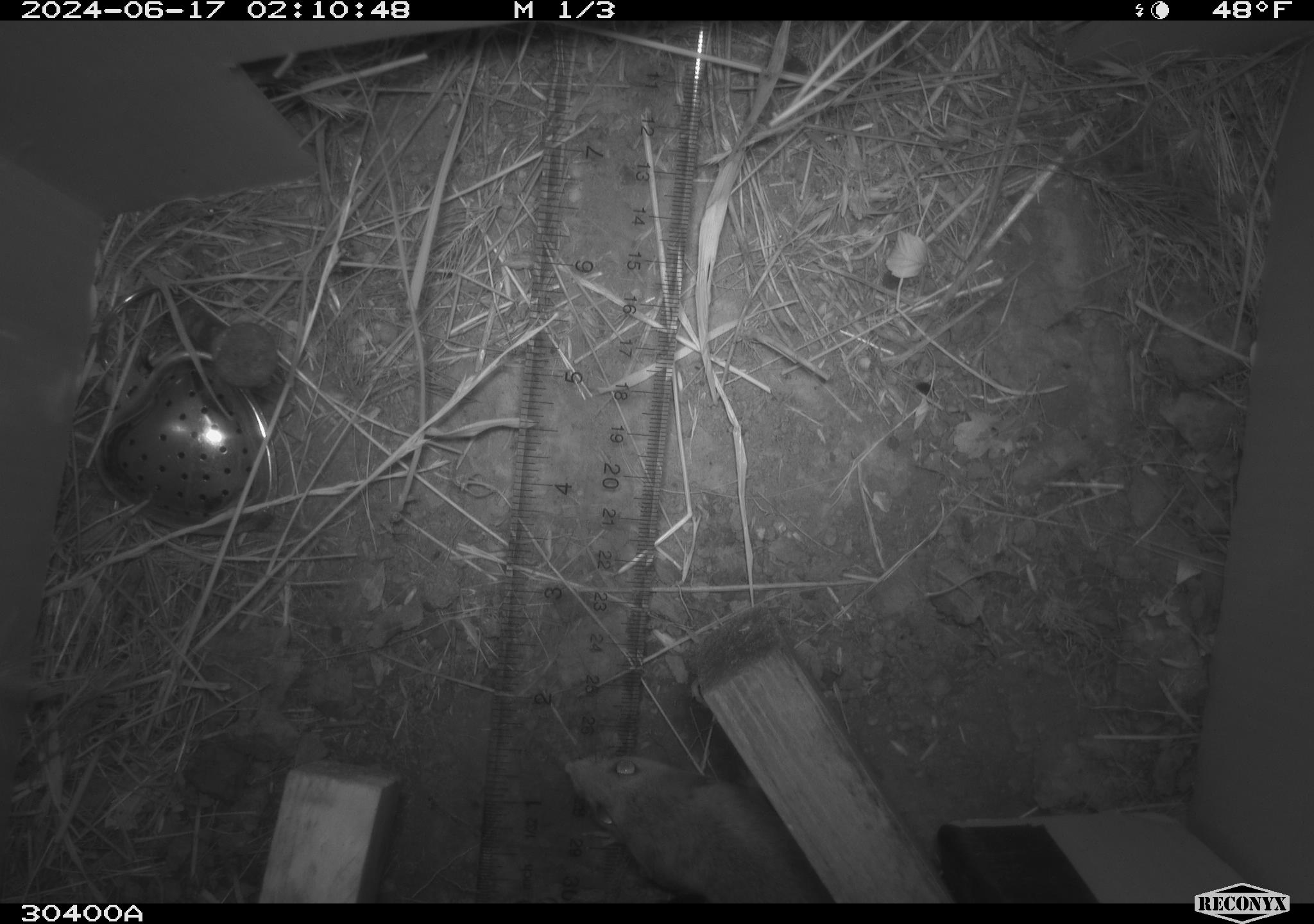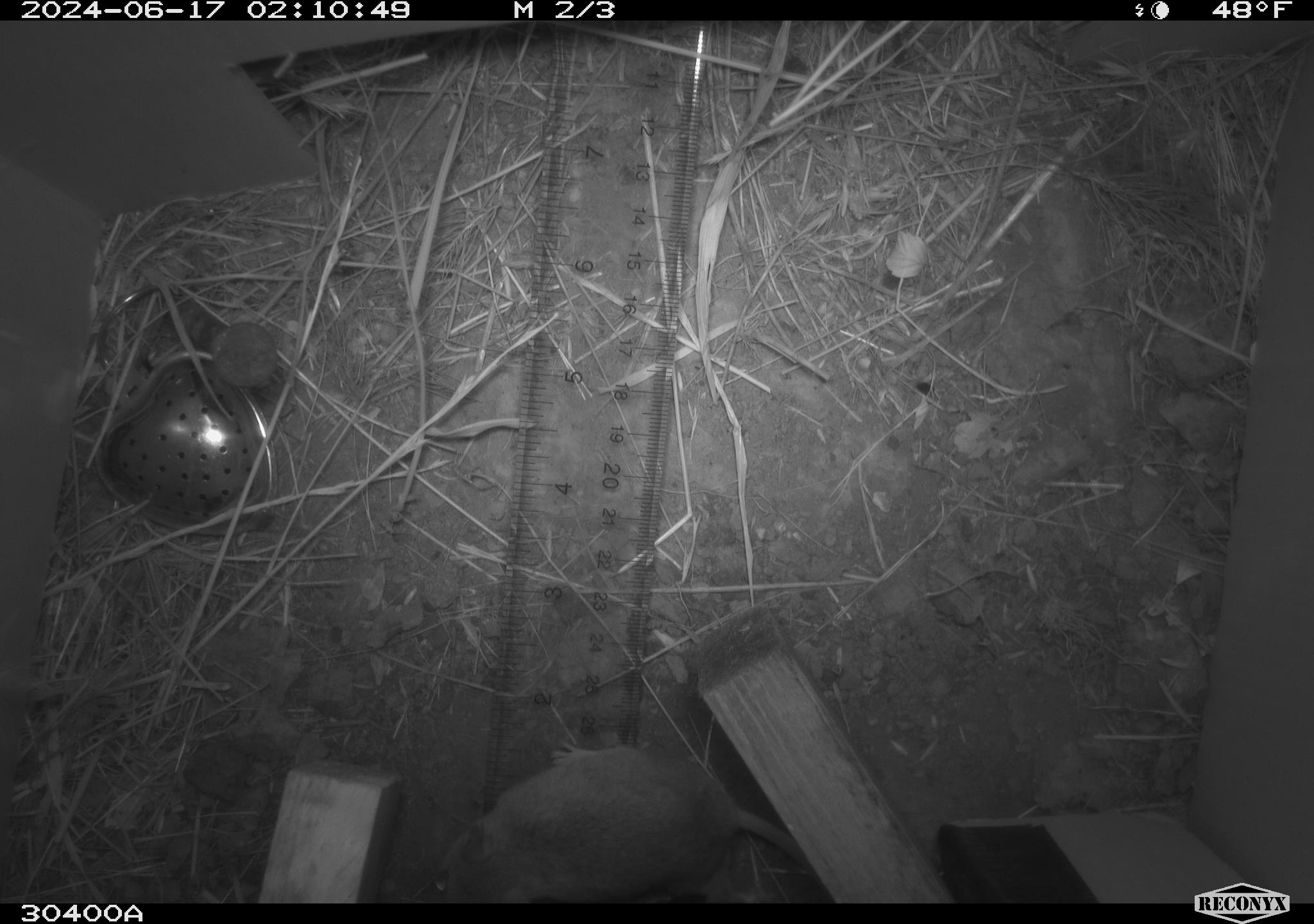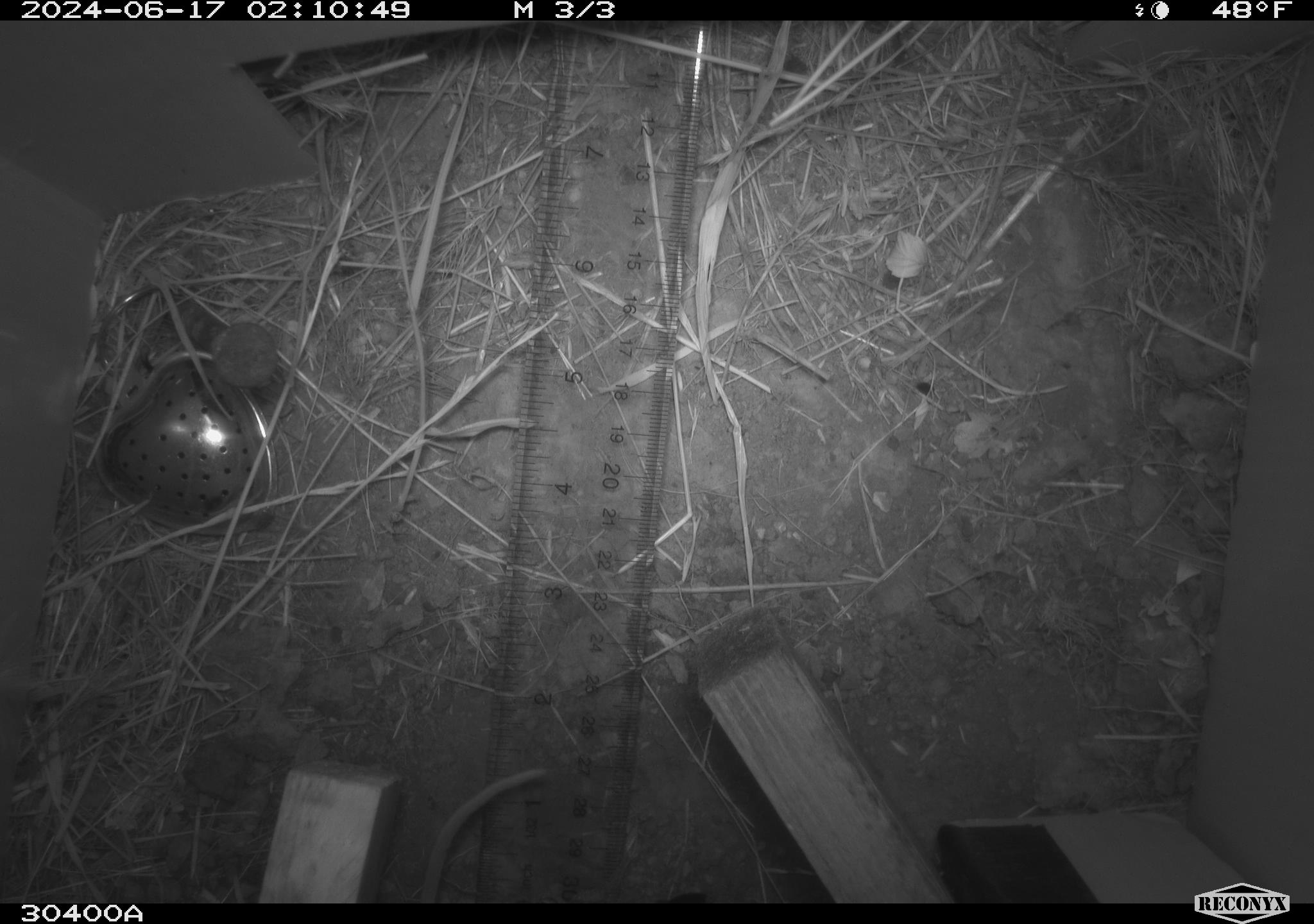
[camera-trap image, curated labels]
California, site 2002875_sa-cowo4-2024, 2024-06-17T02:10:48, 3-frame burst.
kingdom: Animalia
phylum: Chordata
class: Mammalia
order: Rodentia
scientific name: Rodentia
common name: mouse species